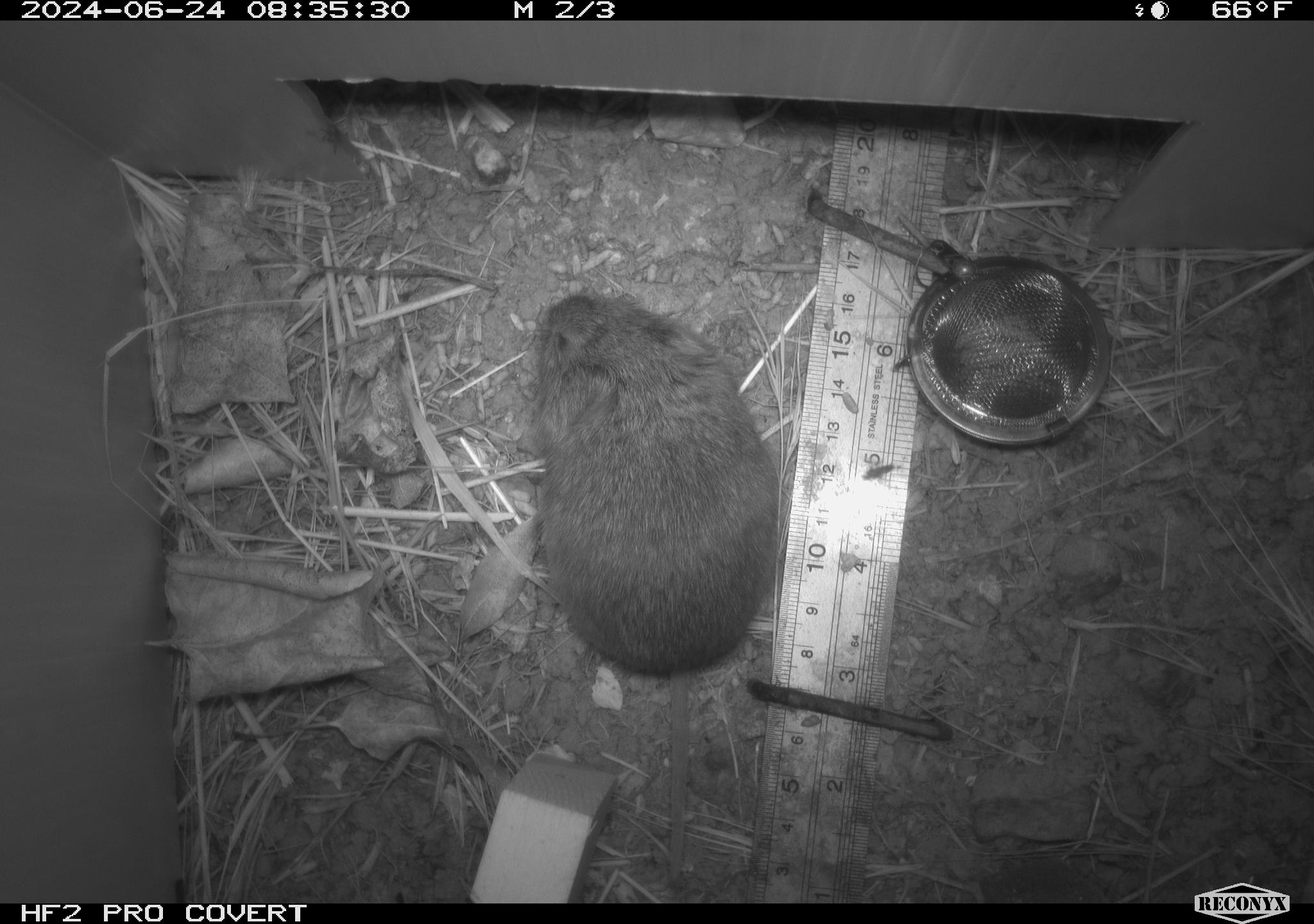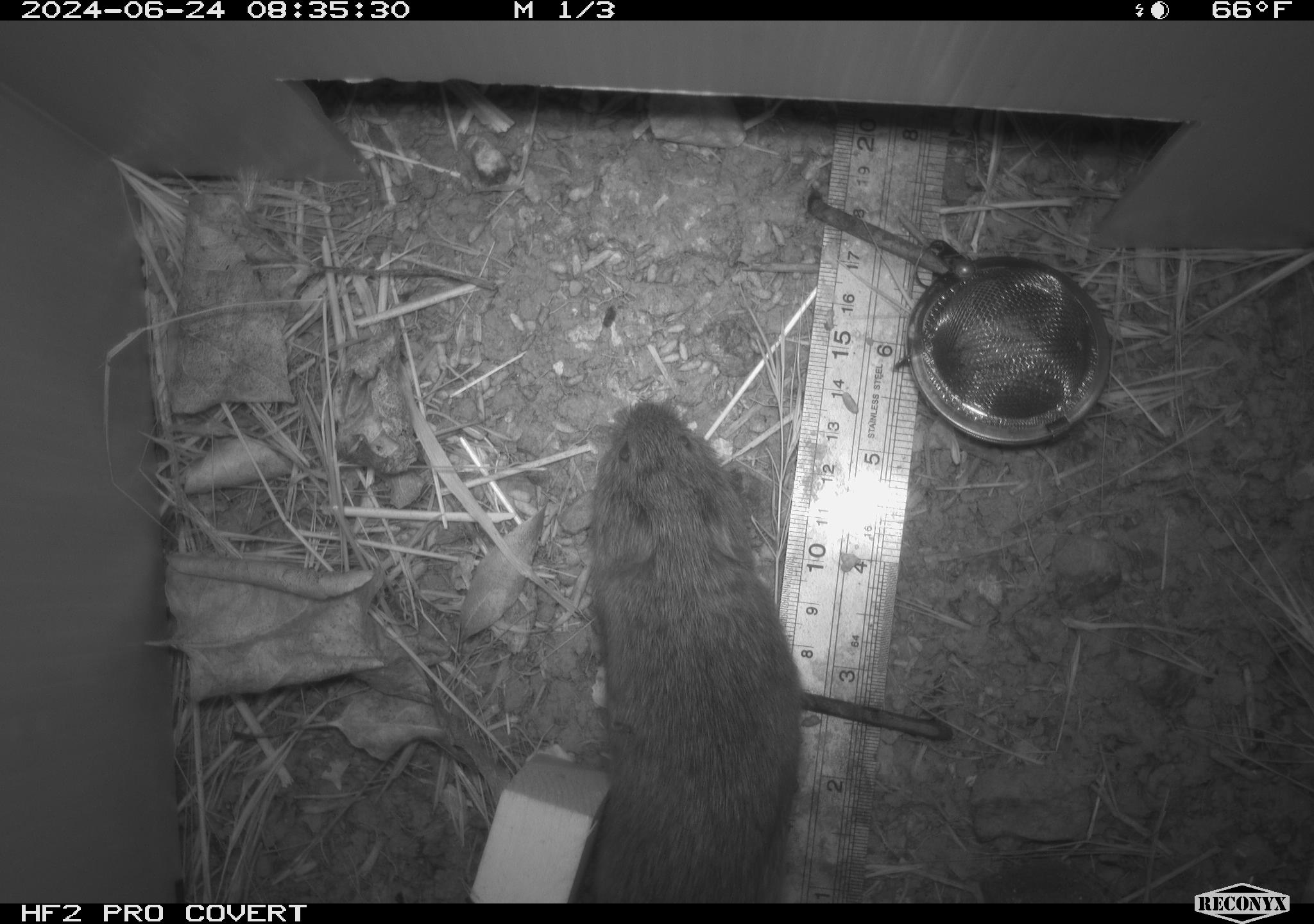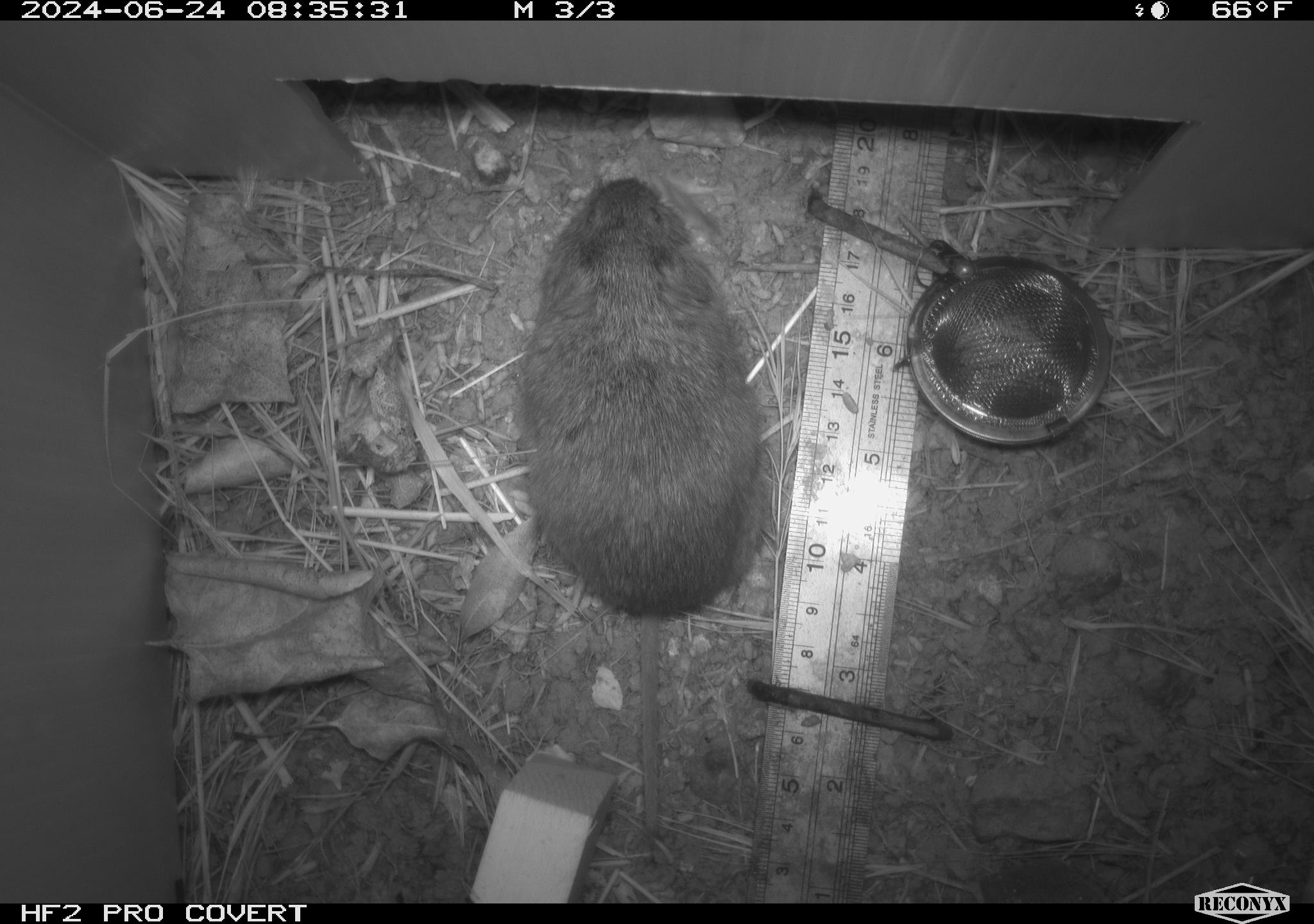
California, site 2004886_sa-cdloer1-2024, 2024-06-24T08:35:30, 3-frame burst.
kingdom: Animalia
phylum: Chordata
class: Mammalia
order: Rodentia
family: Cricetidae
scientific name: Arvicolinae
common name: voles, lemmings, and muskrats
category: arvicolinae subfamily